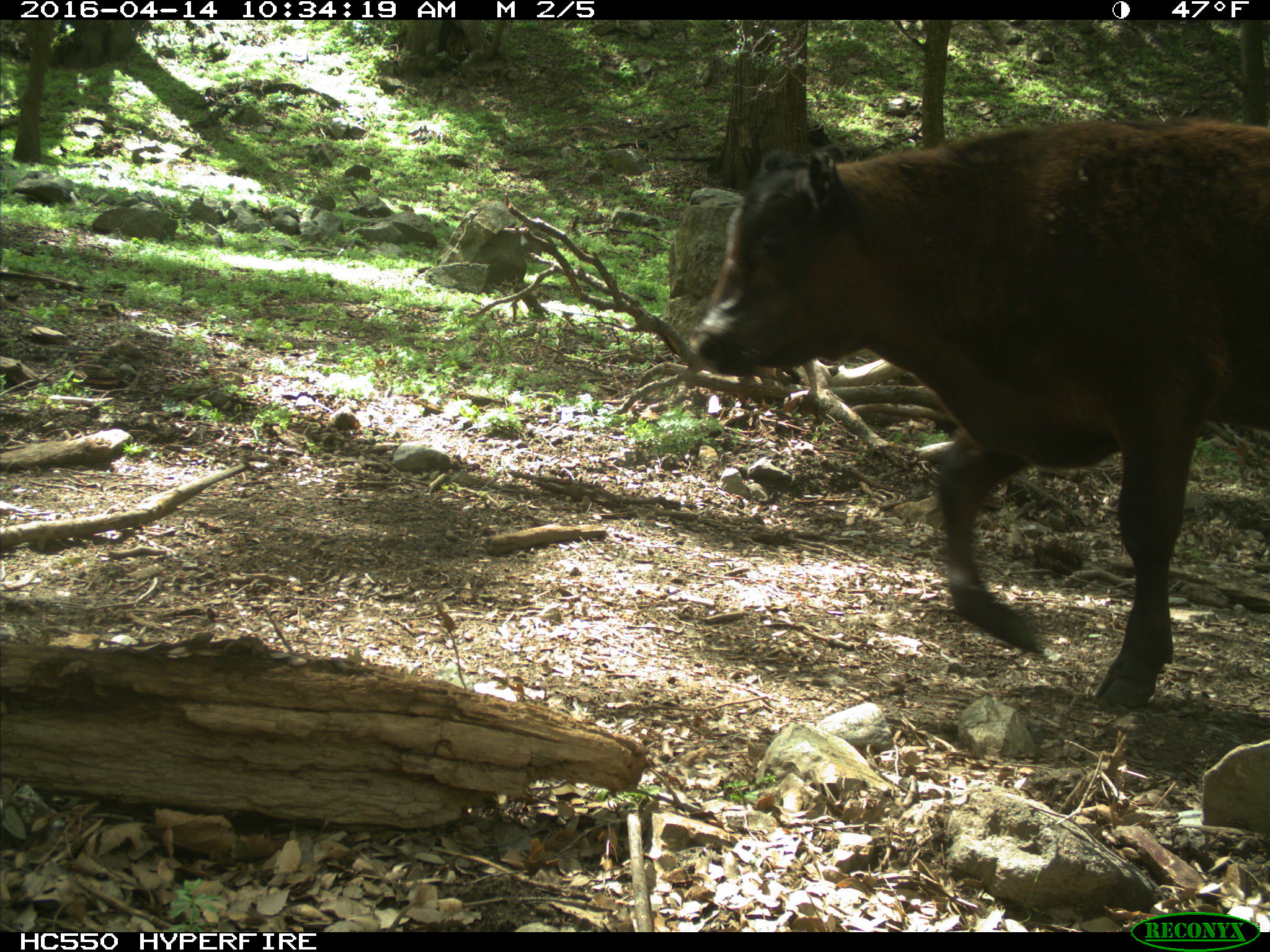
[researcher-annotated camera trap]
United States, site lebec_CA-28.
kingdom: Animalia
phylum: Chordata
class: Mammalia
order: Artiodactyla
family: Bovidae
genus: Bos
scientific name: Bos taurus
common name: domestic cow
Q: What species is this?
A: Bos taurus (domestic cow).